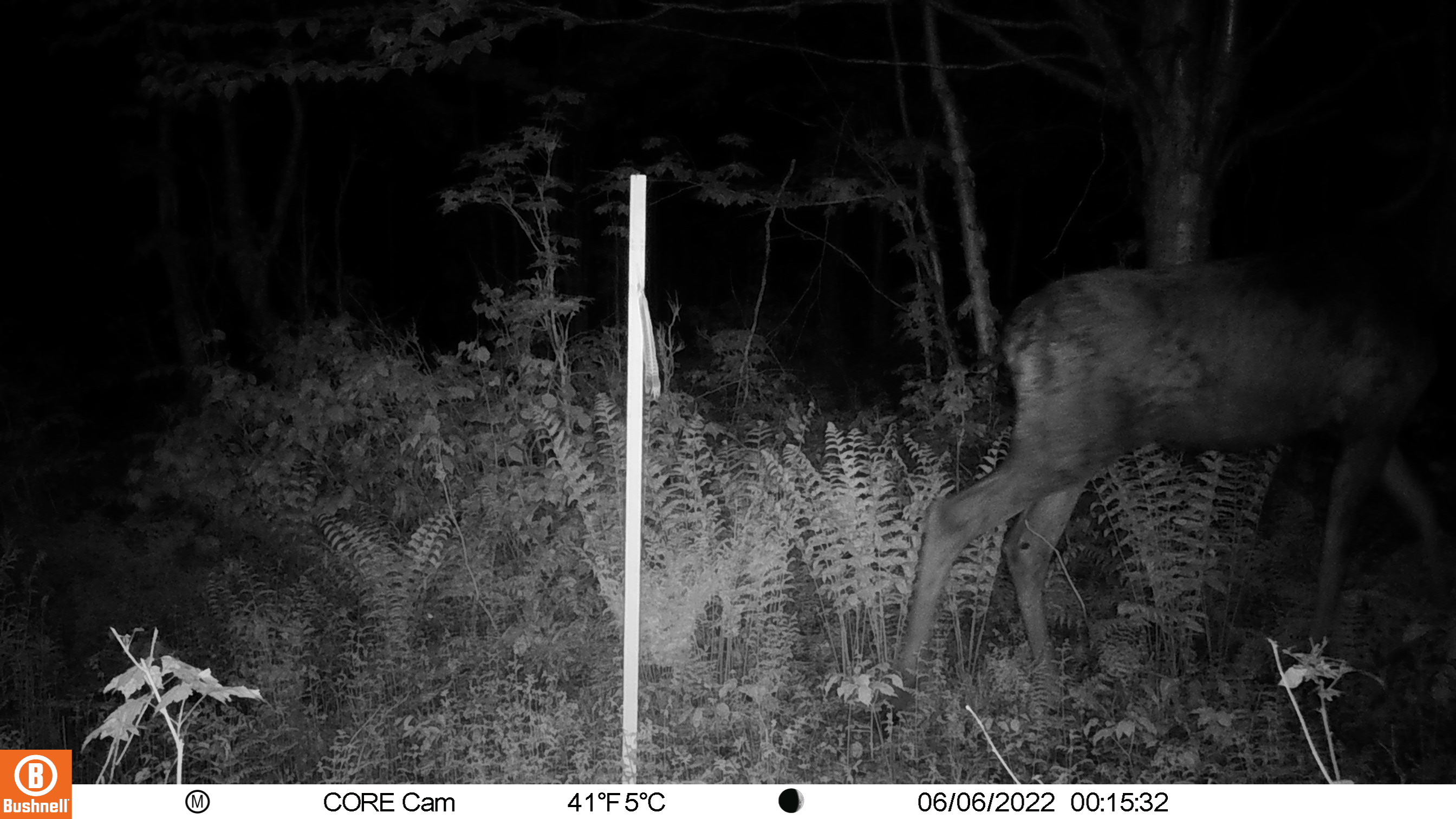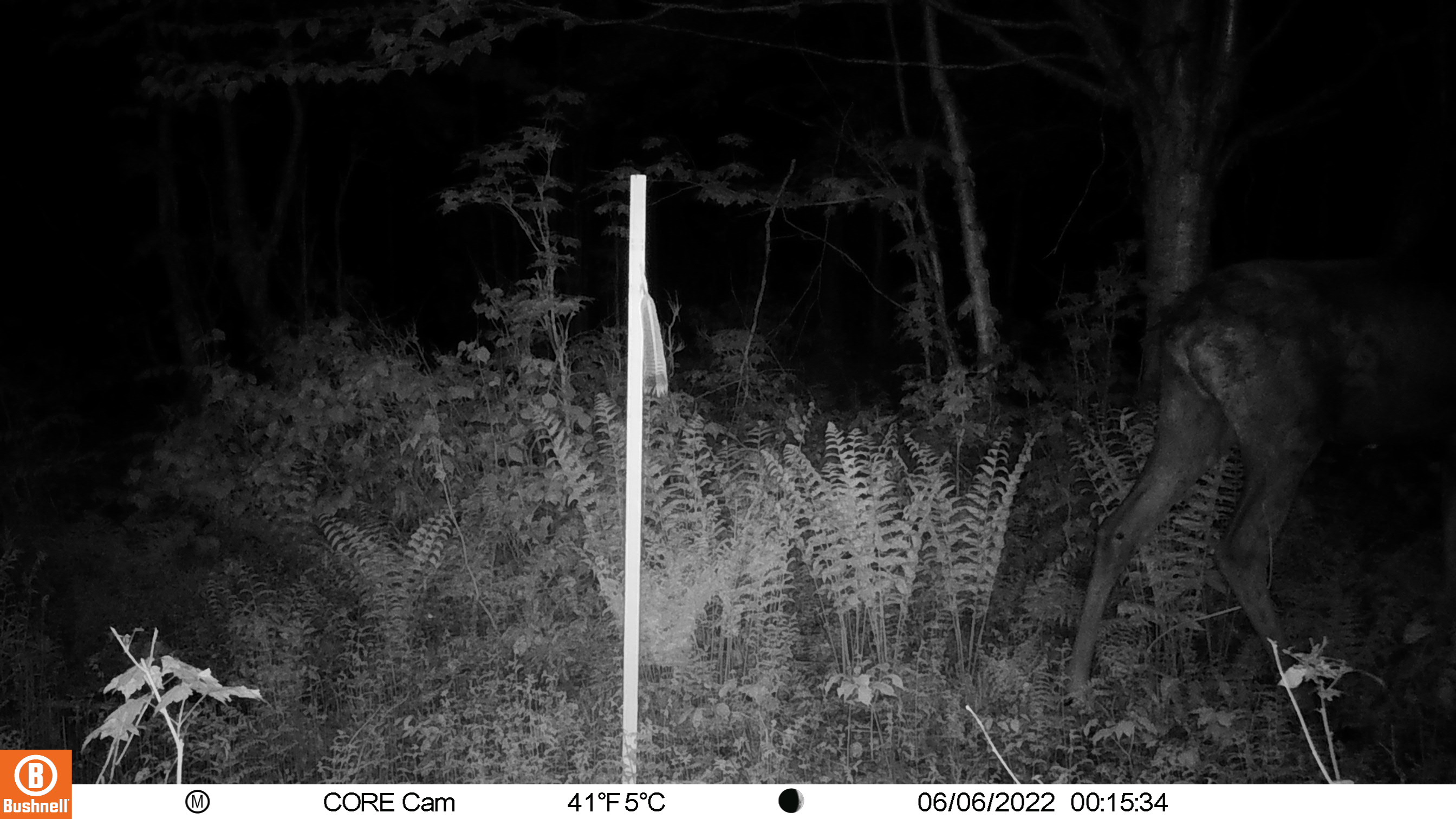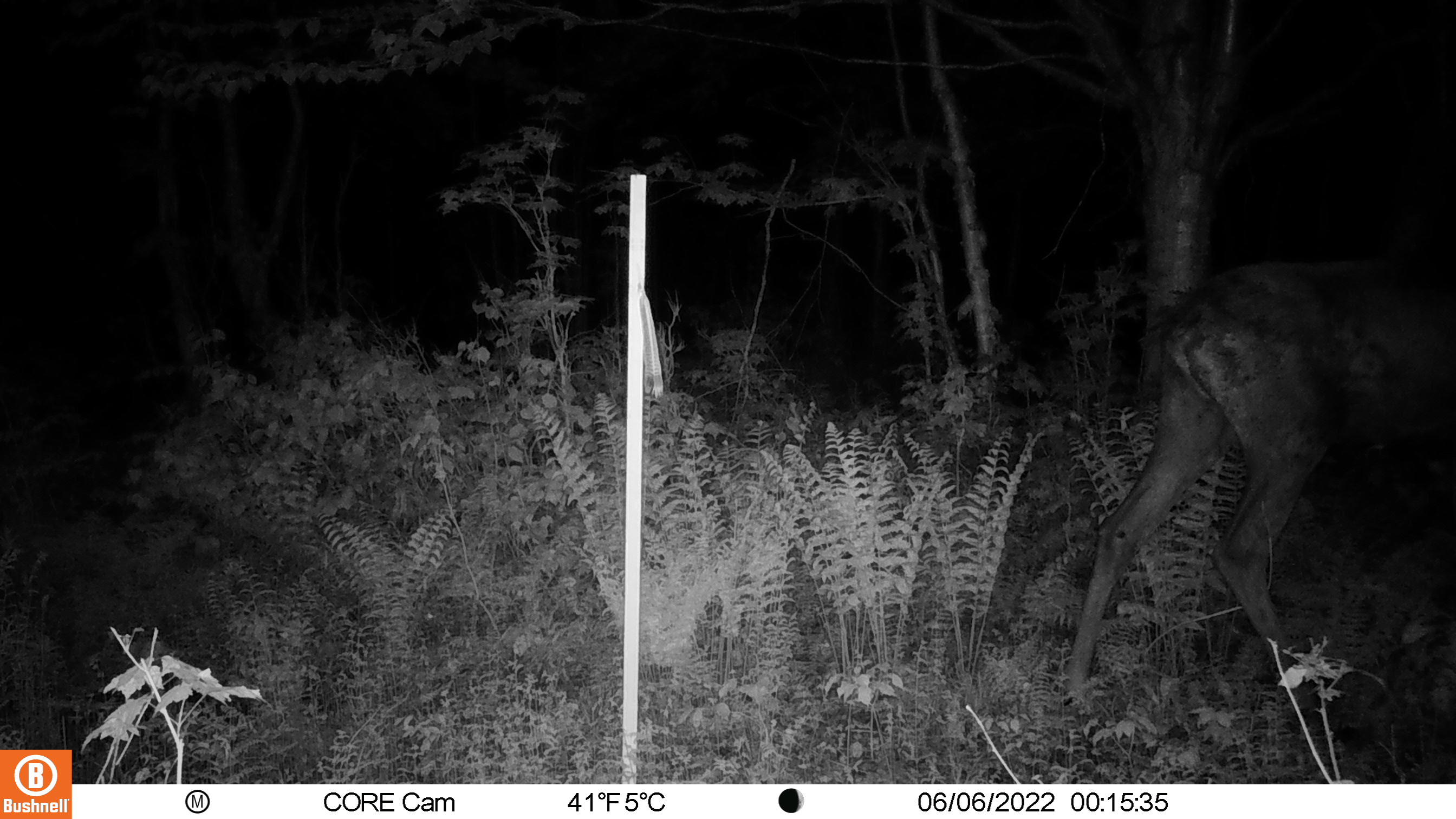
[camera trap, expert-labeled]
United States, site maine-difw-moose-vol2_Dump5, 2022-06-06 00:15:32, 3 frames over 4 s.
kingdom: Animalia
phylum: Chordata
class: Mammalia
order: Artiodactyla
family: Cervidae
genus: Alces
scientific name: Alces alces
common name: moose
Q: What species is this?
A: Moose (Alces alces).